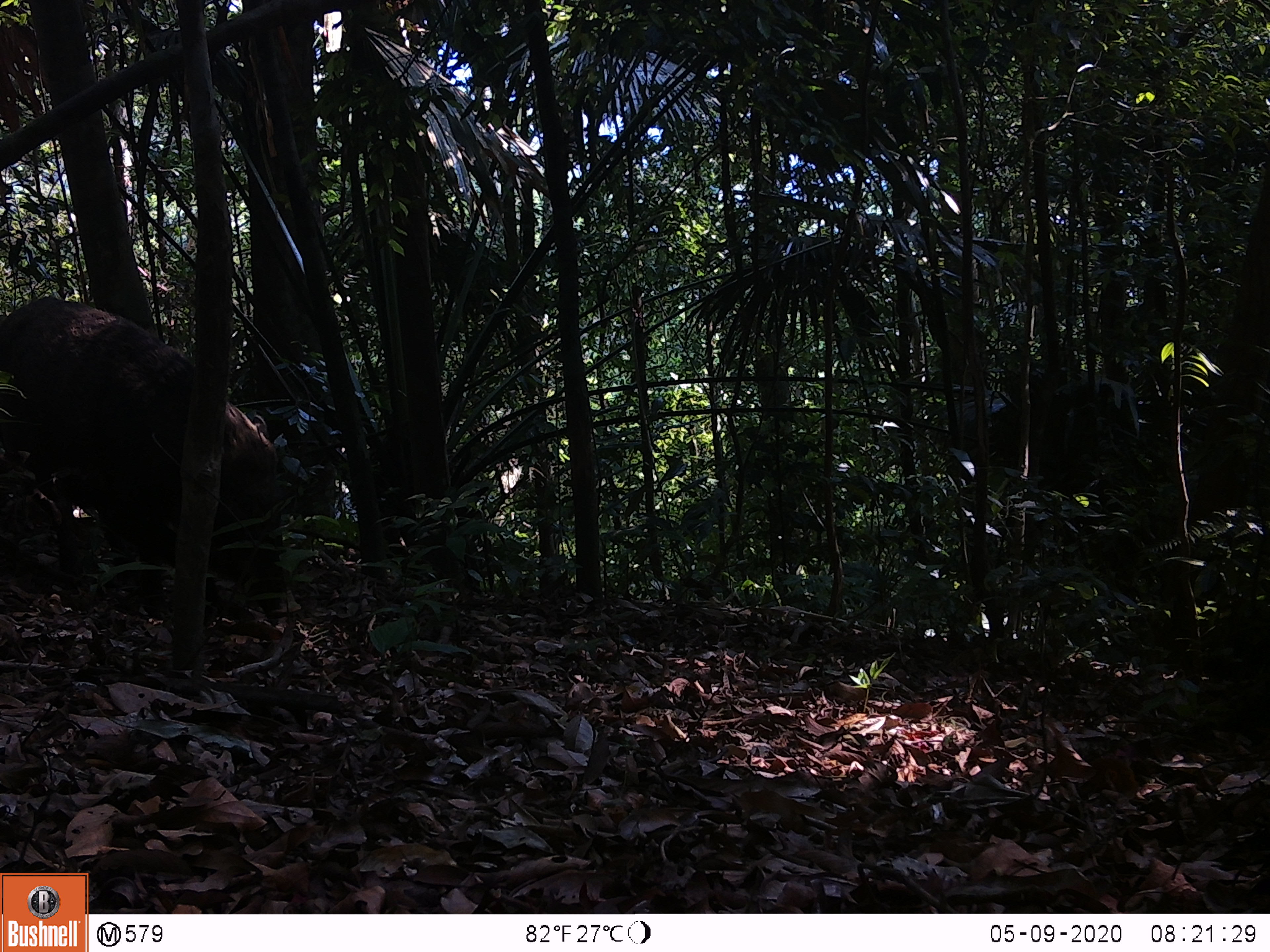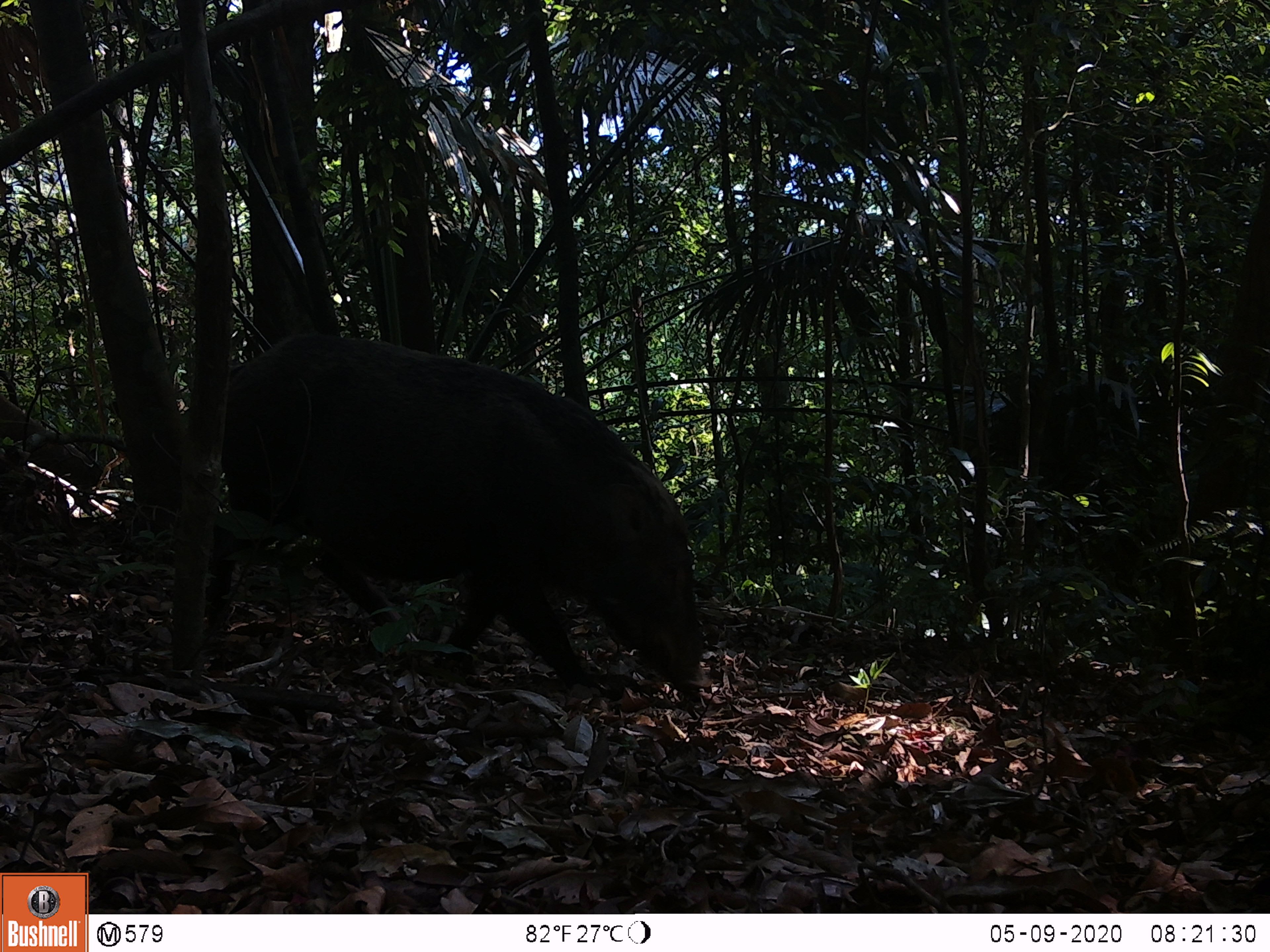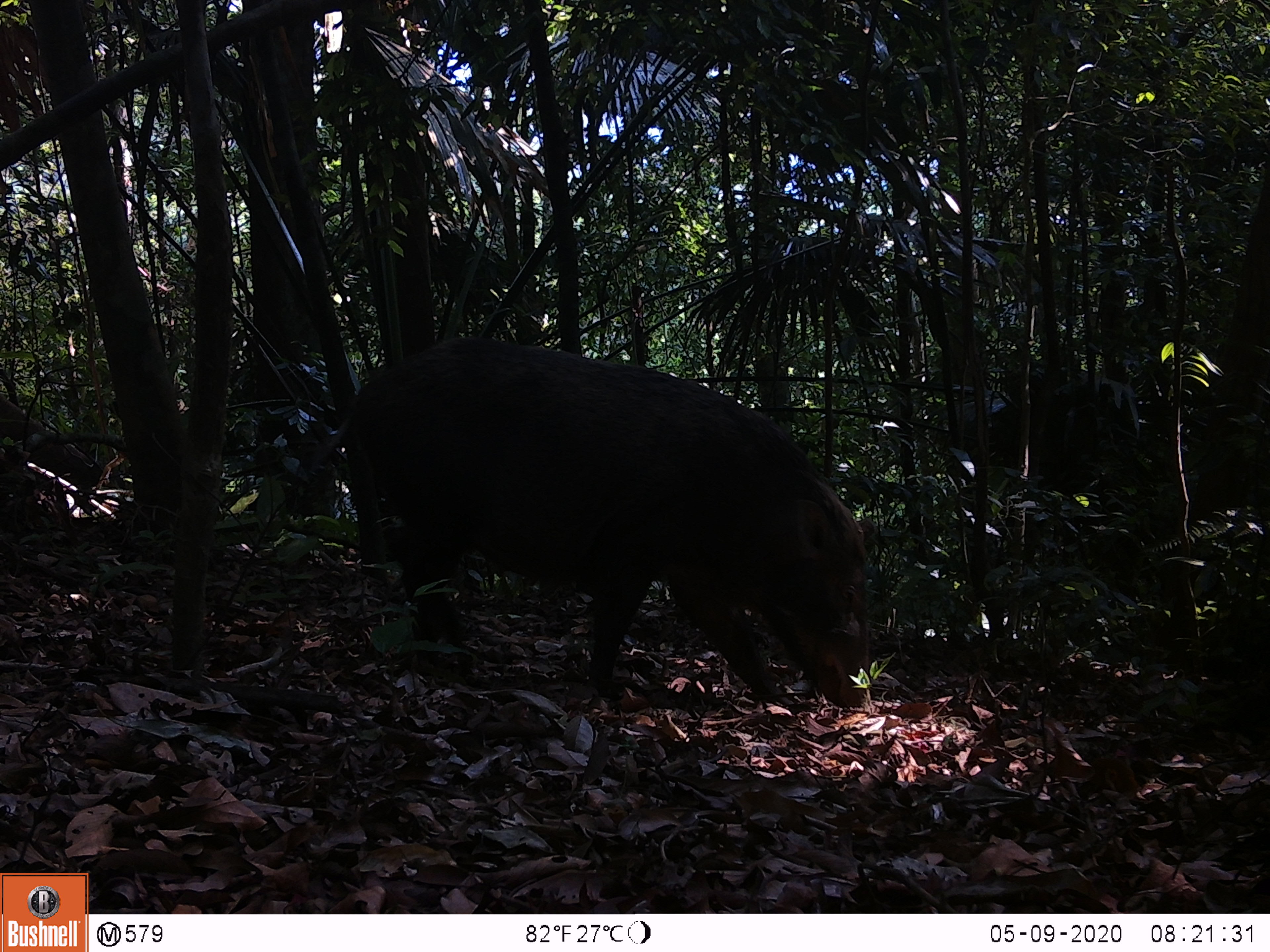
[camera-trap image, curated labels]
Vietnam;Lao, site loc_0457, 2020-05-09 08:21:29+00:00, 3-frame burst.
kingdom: Animalia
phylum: Chordata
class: Mammalia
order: Artiodactyla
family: Suidae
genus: Sus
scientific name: Sus scrofa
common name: eurasian wild pig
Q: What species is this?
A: Eurasian wild pig (Sus scrofa).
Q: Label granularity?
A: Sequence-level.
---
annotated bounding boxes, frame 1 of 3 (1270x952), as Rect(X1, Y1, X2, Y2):
eurasian wild pig: Rect(0, 294, 291, 628)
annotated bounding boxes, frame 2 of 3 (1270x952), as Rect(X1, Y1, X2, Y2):
eurasian wild pig: Rect(203, 329, 715, 695)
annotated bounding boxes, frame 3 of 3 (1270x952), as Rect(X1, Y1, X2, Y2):
eurasian wild pig: Rect(312, 333, 872, 710)